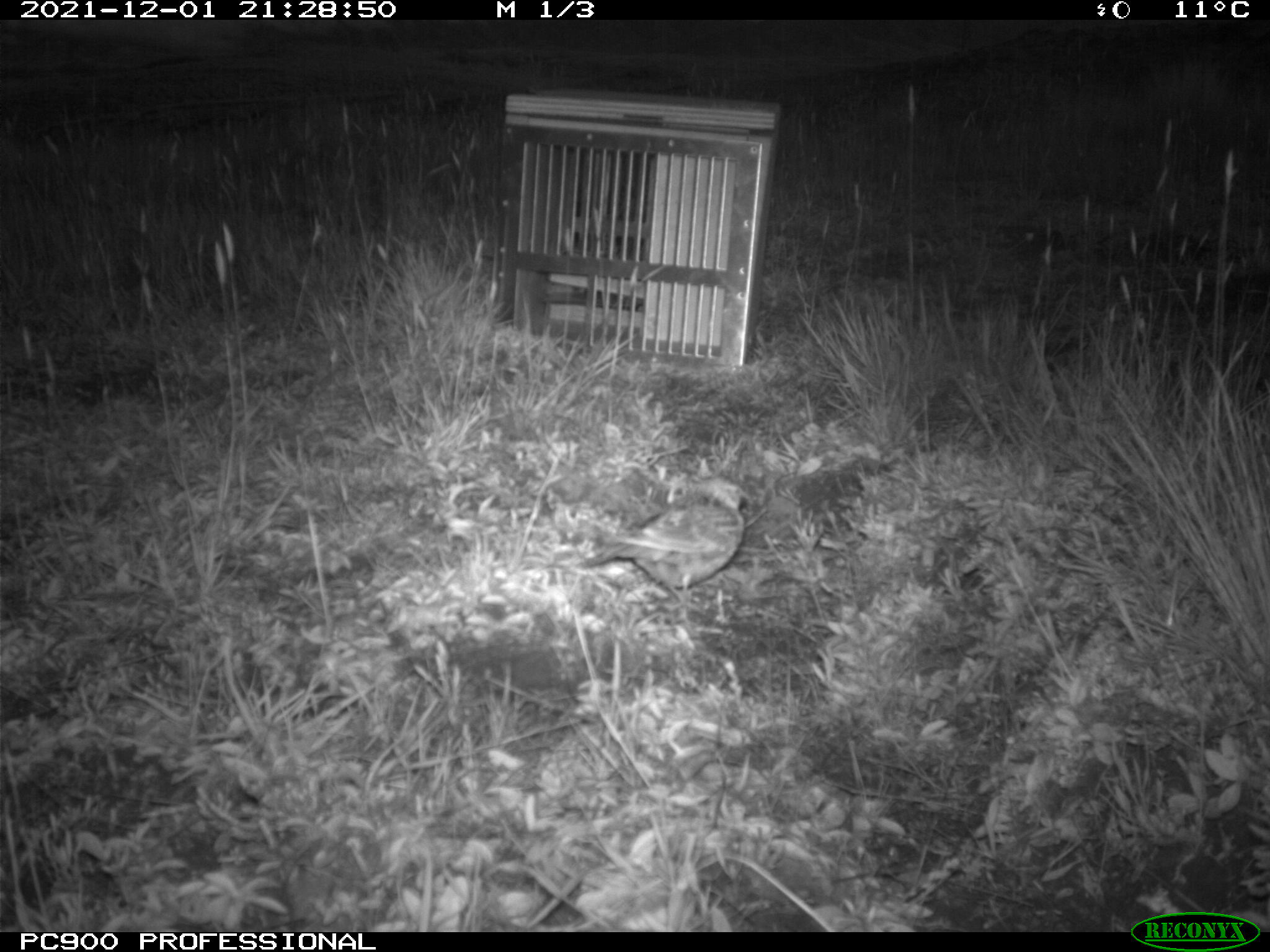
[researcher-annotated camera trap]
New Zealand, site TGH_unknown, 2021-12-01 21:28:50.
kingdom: Animalia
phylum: Chordata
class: Aves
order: Passeriformes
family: Motacillidae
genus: Anthus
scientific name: Anthus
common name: pipit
Pipit (Anthus).